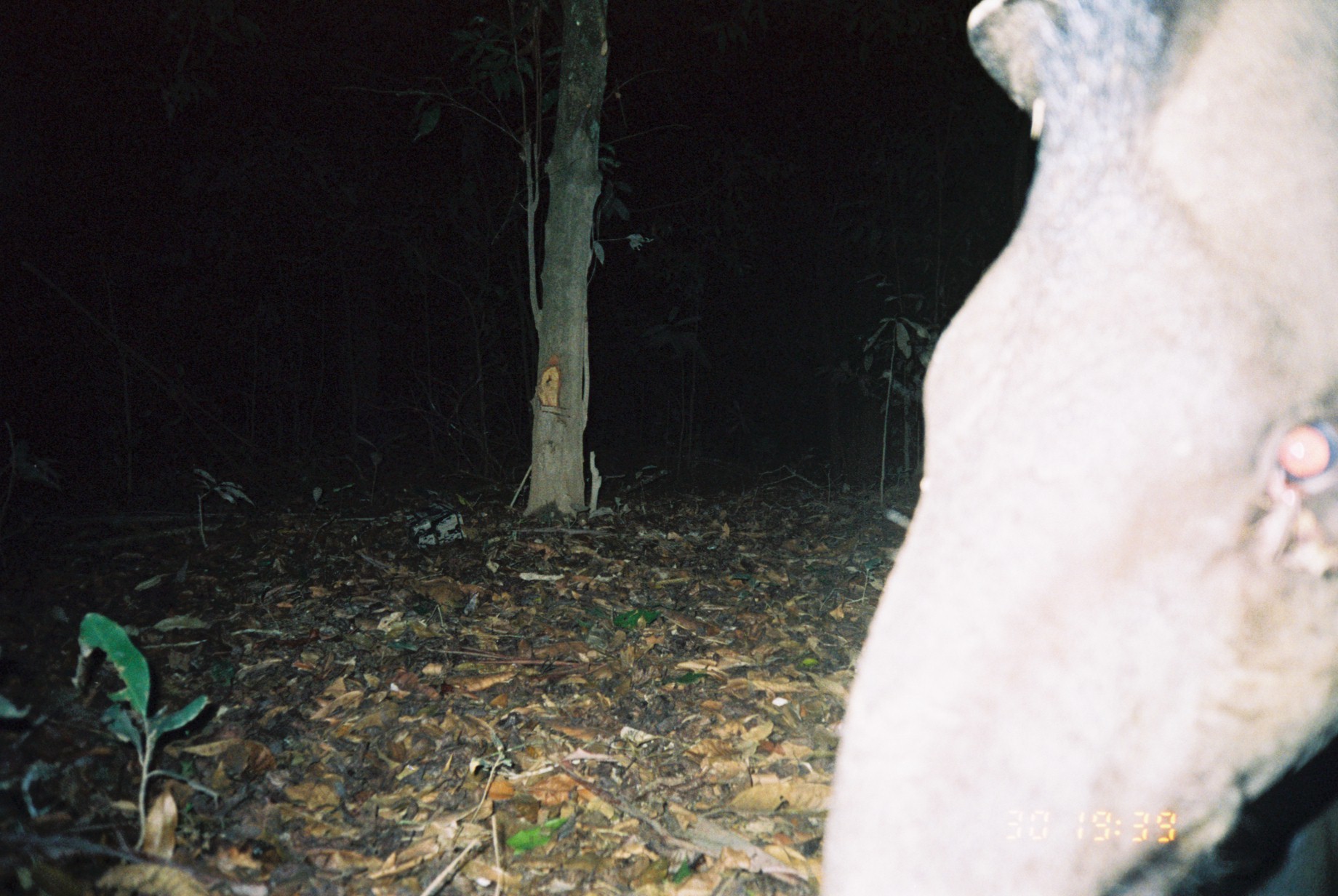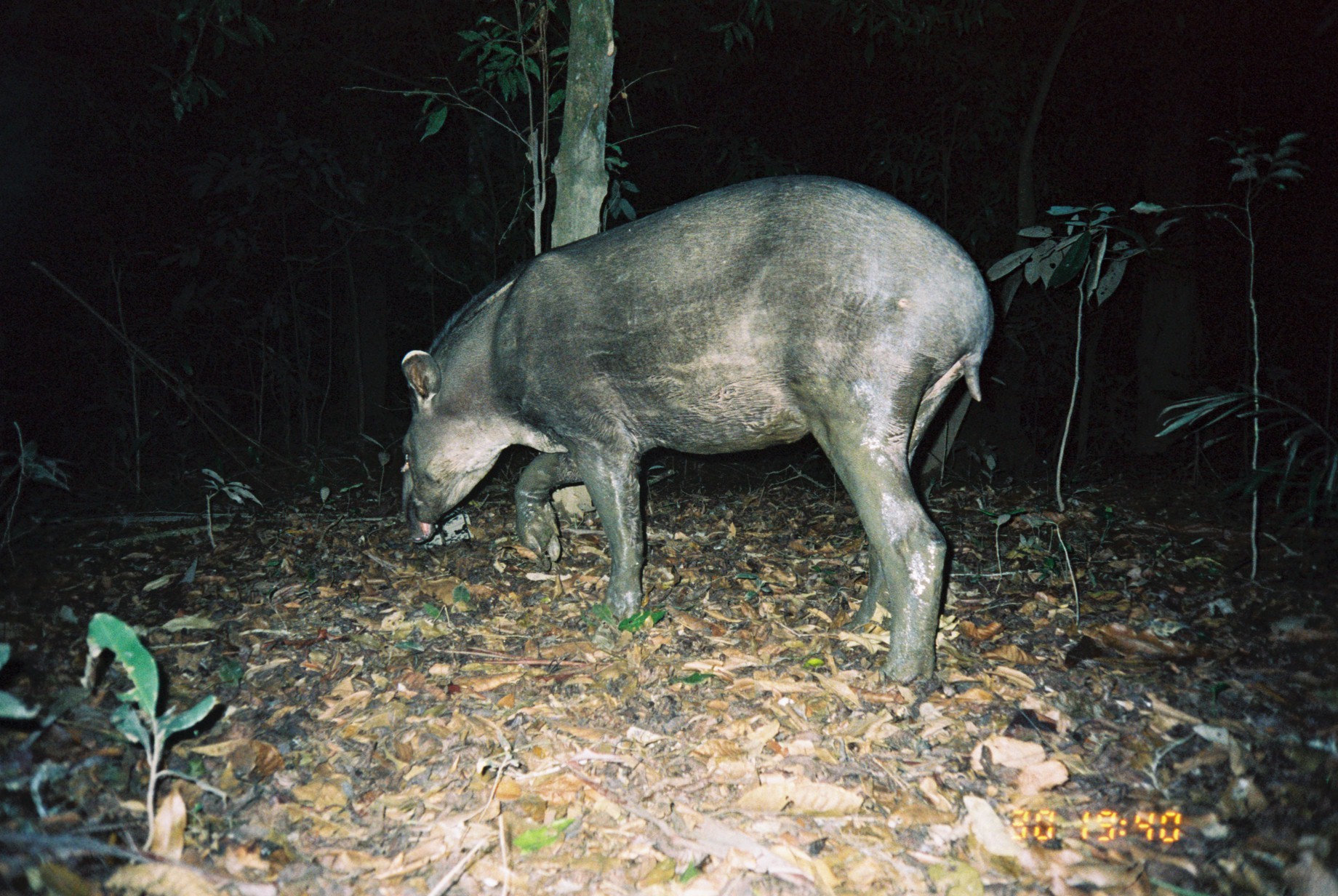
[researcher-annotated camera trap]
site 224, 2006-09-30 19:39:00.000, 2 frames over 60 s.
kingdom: Animalia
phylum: Chordata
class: Mammalia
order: Perissodactyla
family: Tapiridae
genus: Tapirus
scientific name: Tapirus terrestris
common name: south american tapir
Tapirus terrestris (south american tapir).